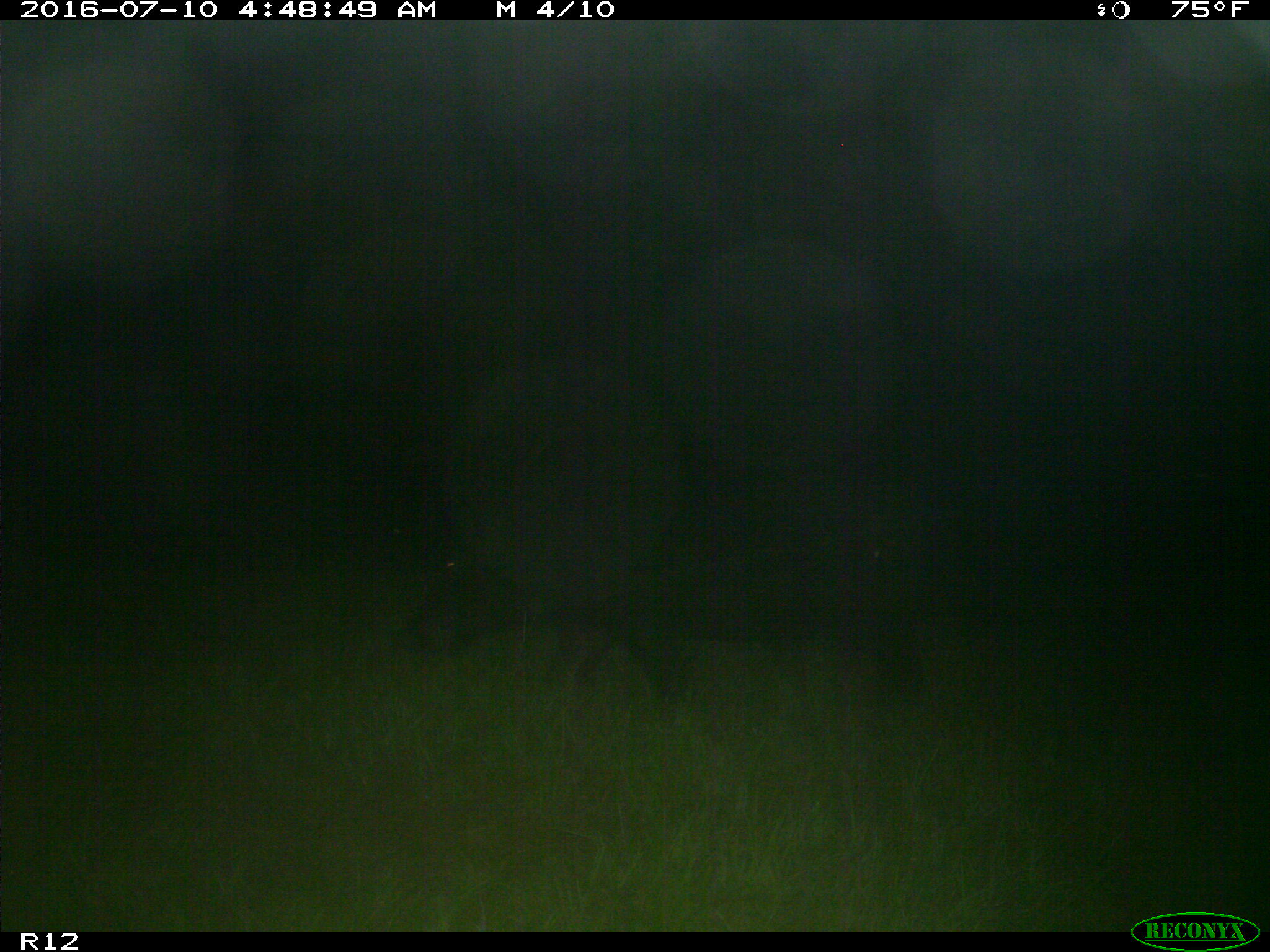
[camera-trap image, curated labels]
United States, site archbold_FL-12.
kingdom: Animalia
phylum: Chordata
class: Mammalia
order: Artiodactyla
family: Suidae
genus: Sus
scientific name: Sus scrofa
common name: wild boar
Sus scrofa (wild boar).